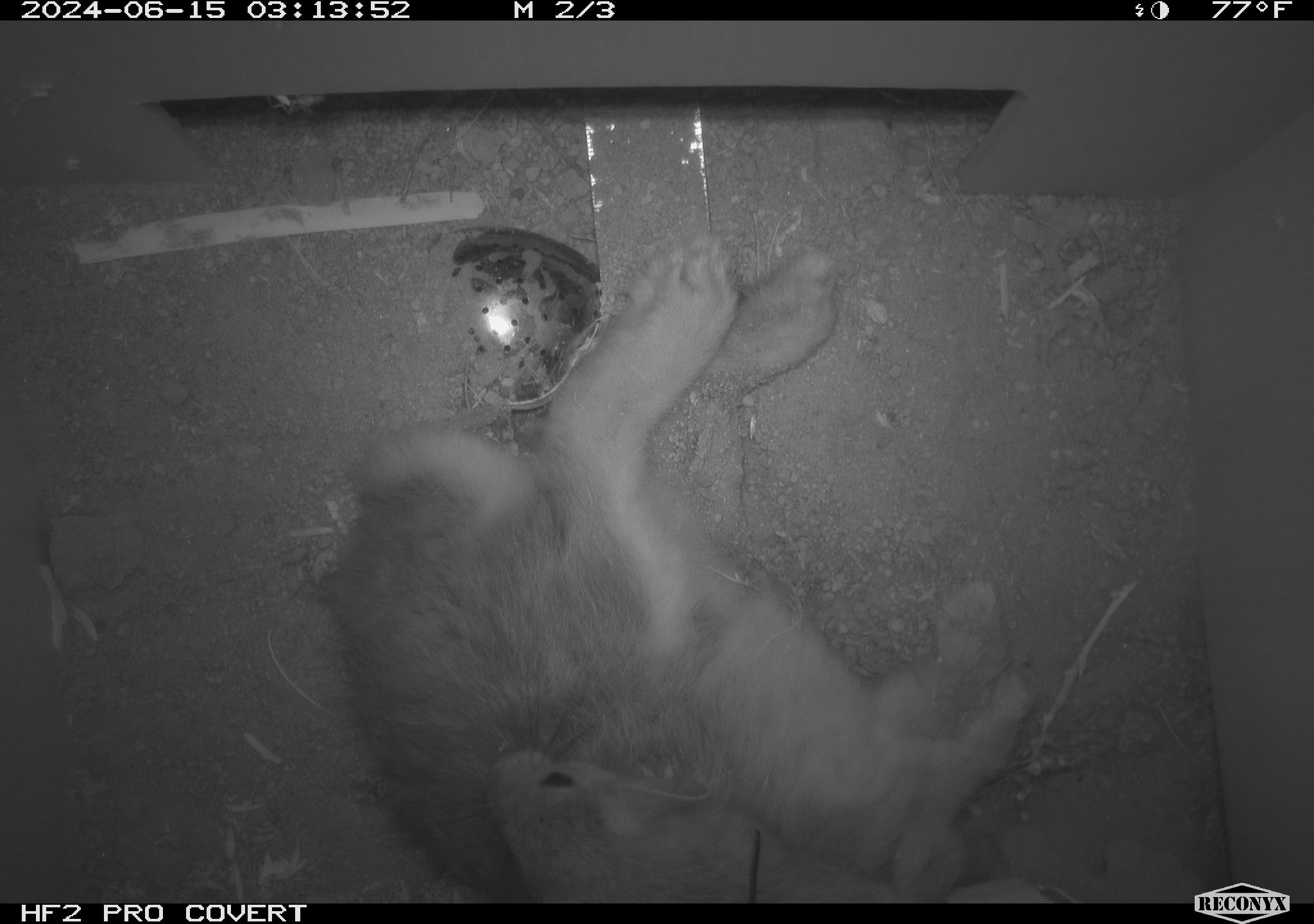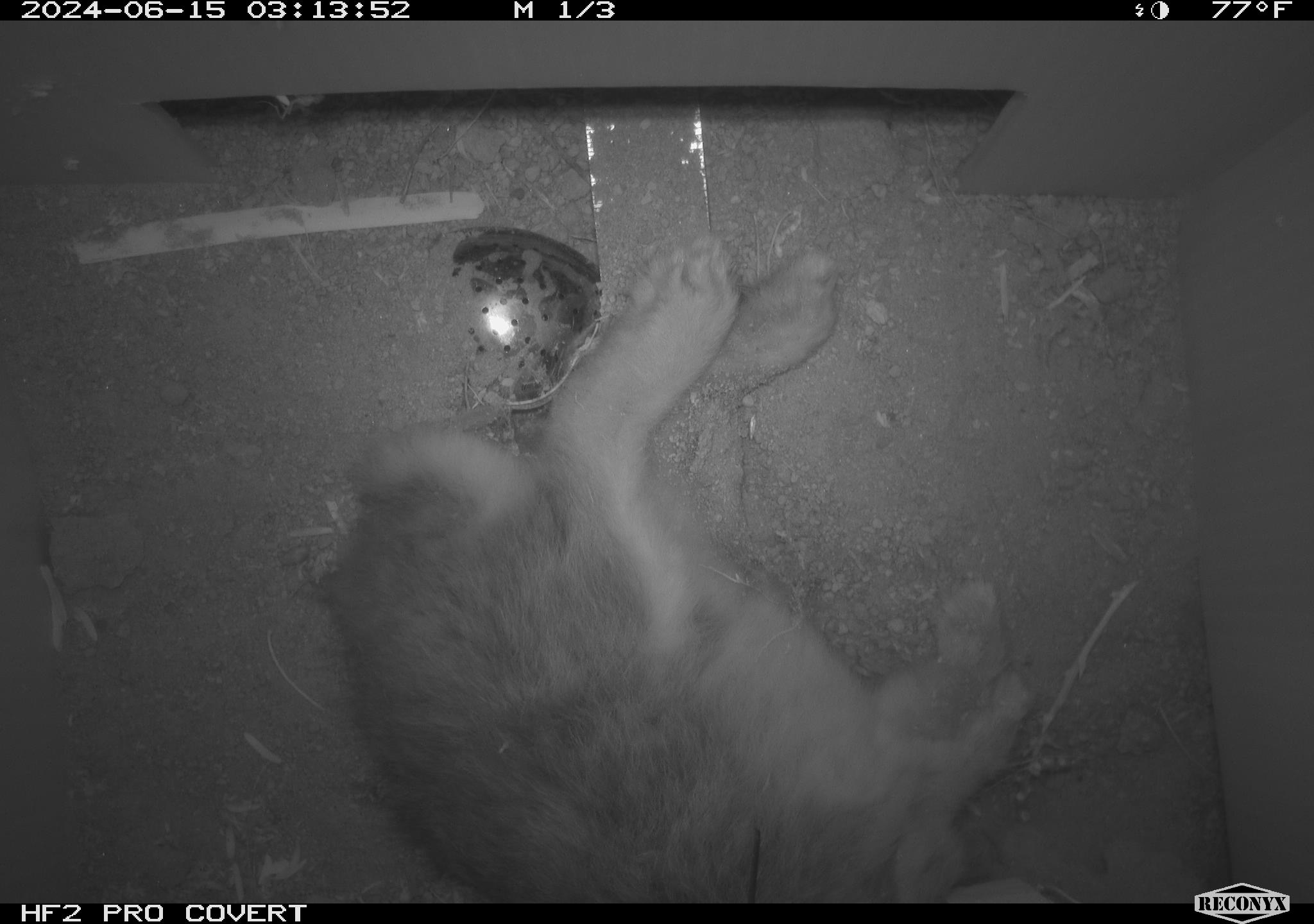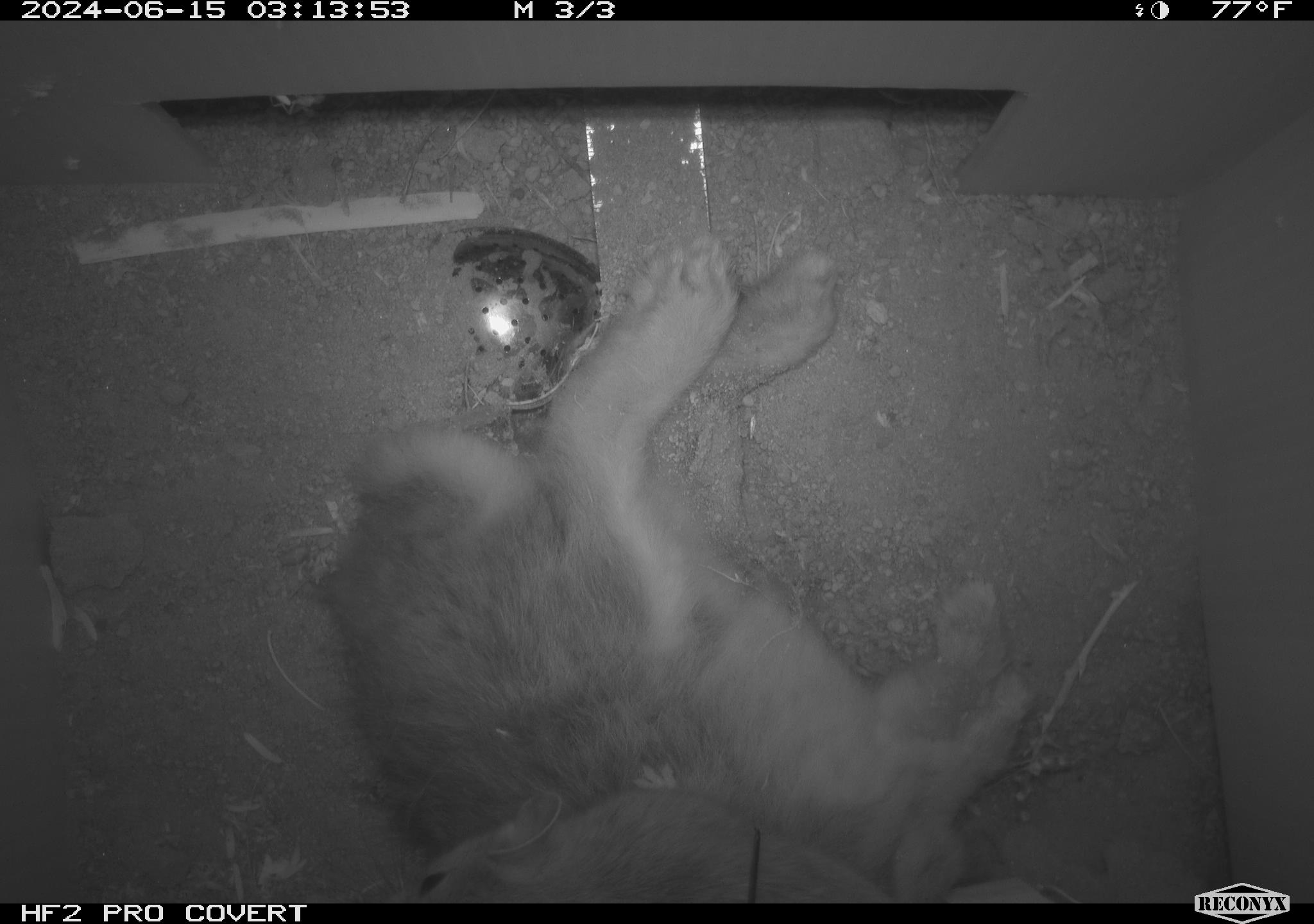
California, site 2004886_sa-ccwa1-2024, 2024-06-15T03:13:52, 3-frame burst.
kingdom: Animalia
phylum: Chordata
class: Mammalia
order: Rodentia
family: Cricetidae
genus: Neotoma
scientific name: Neotoma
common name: pack rat or woodrat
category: neotoma species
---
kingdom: Animalia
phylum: Chordata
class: Mammalia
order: Lagomorpha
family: Leporidae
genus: Sylvilagus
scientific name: Sylvilagus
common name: cottontail rabbits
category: sylvilagus species